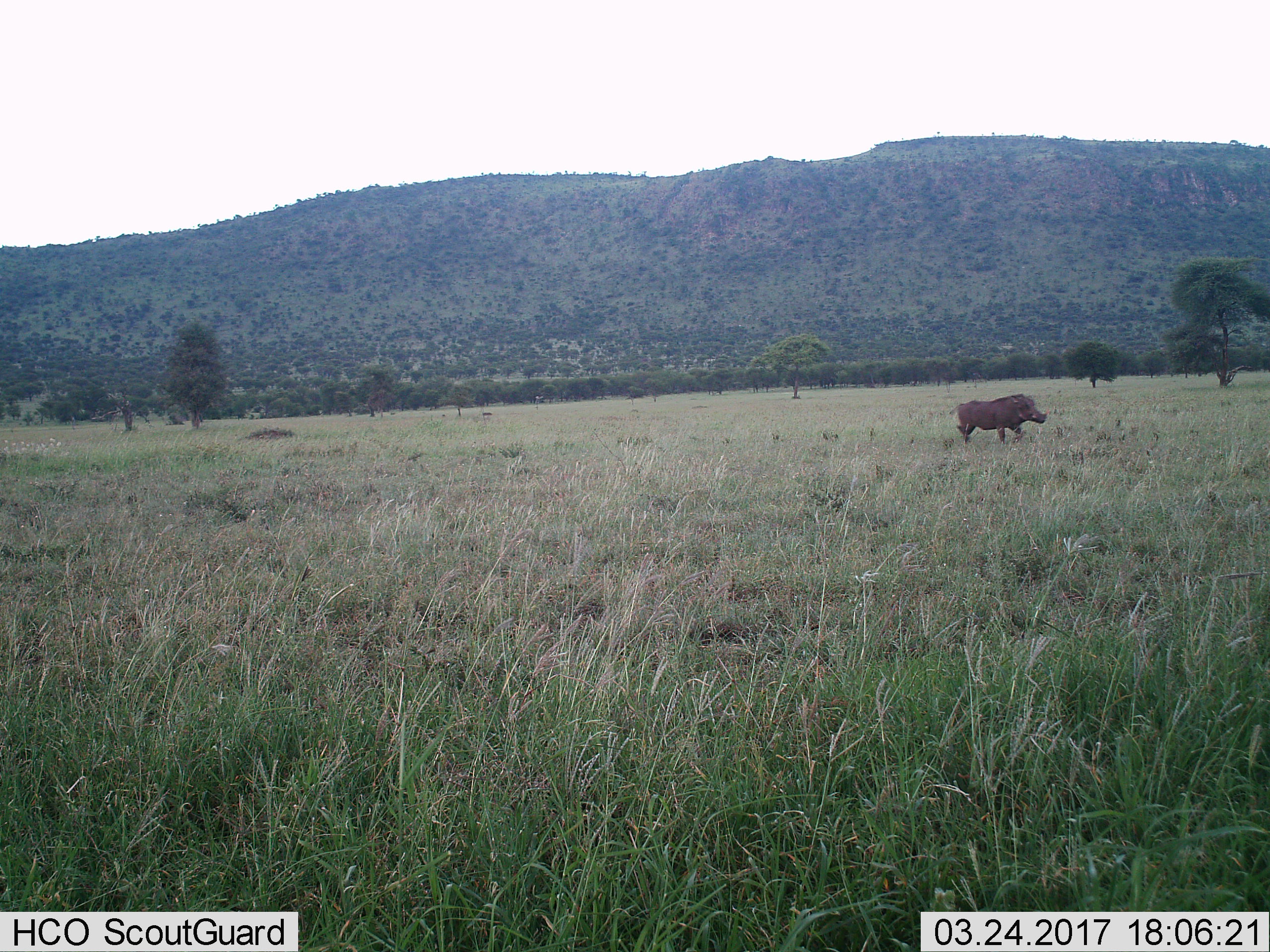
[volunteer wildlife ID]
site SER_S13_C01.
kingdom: Animalia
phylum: Chordata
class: Mammalia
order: Artiodactyla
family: Suidae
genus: Phacochoerus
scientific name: Phacochoerus africanus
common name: warthog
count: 1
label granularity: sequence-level